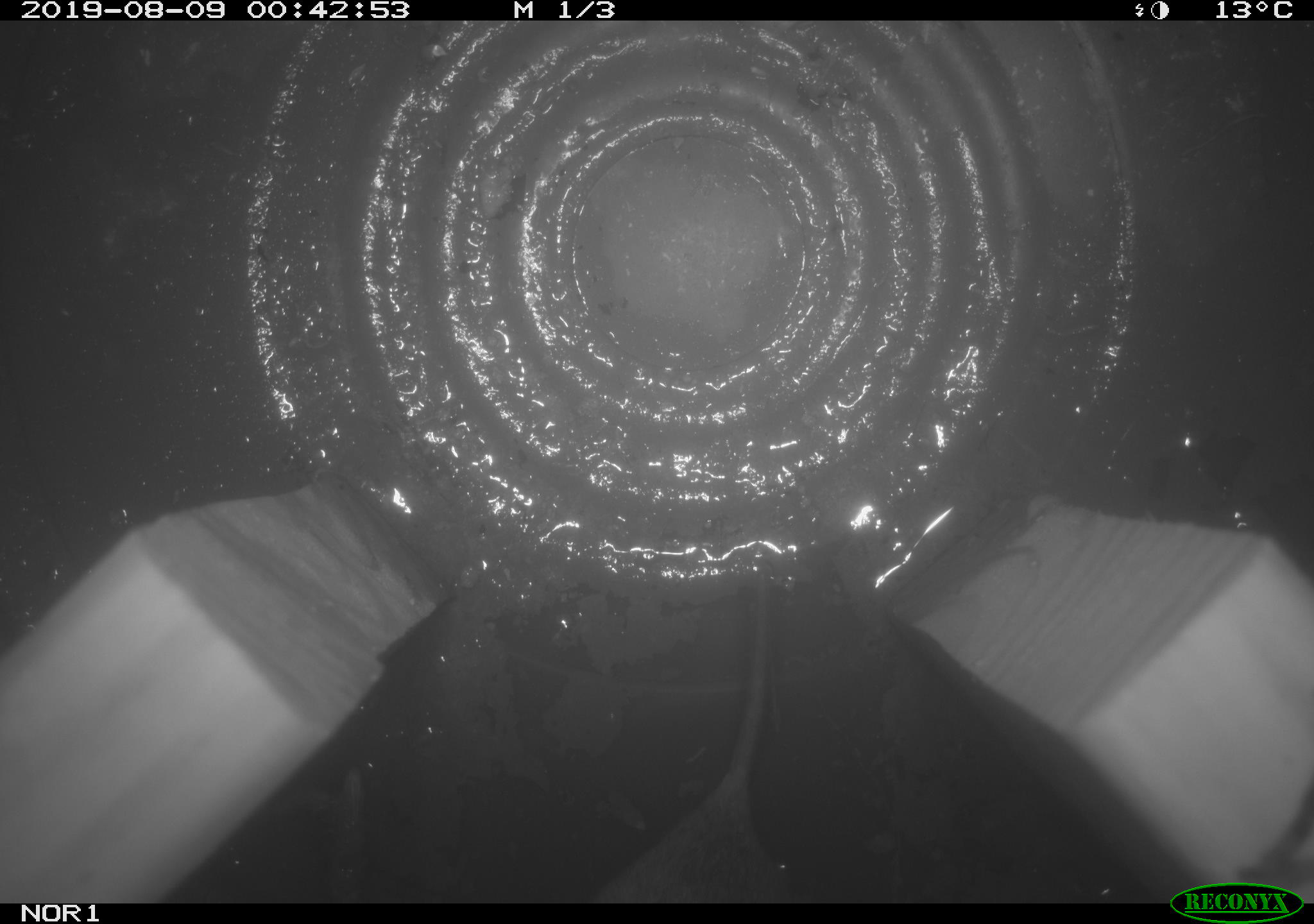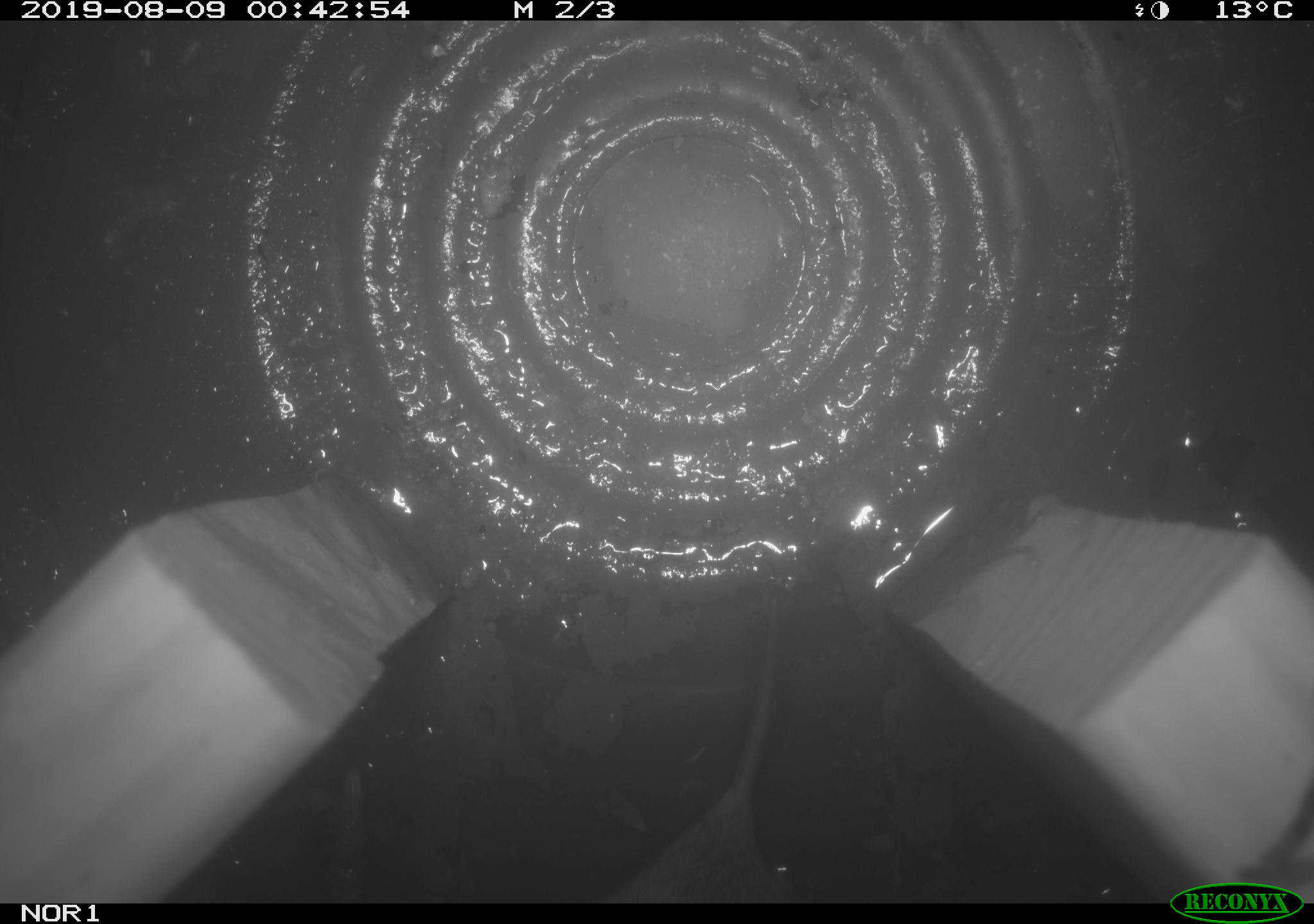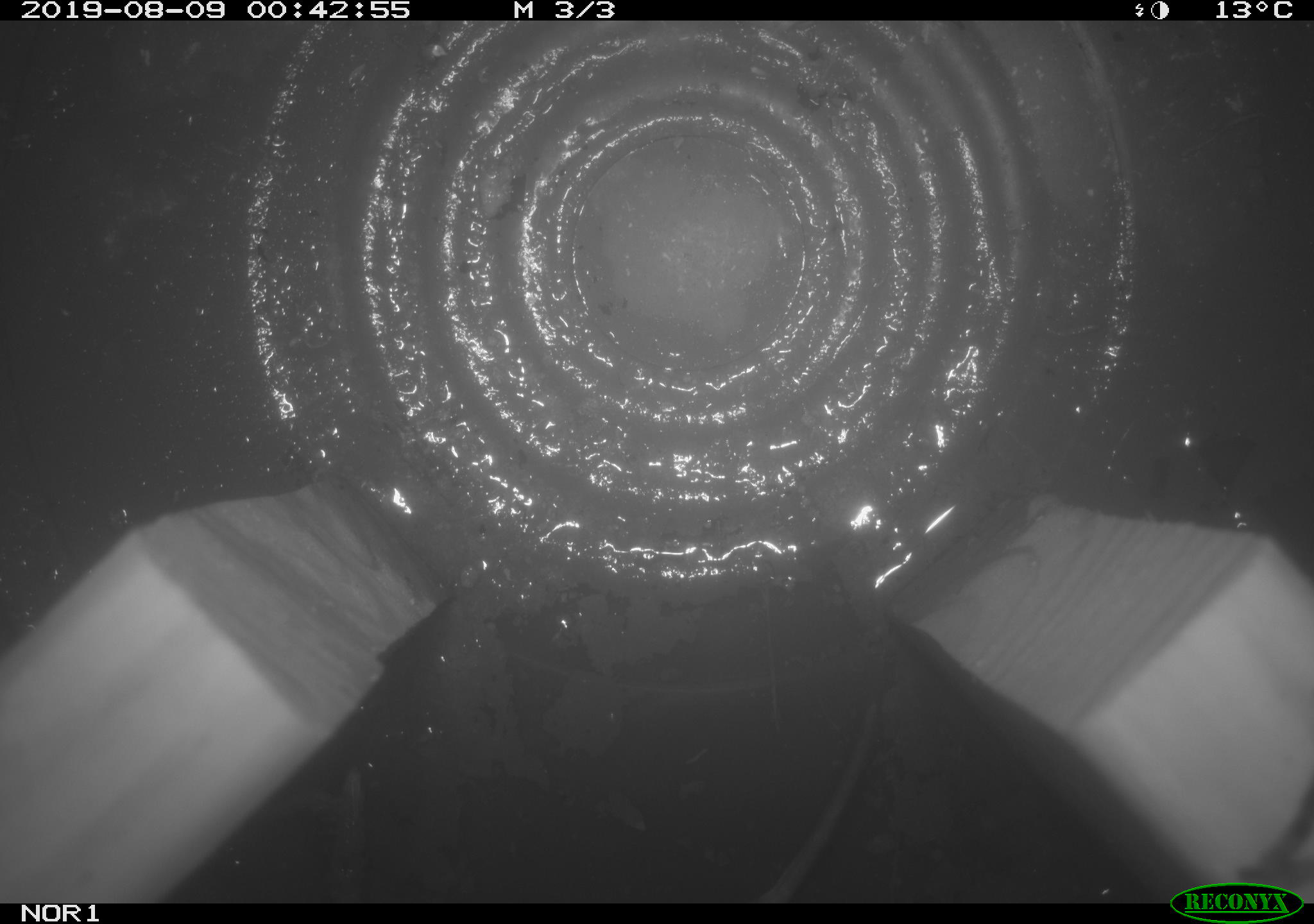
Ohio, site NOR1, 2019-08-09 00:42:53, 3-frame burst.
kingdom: Animalia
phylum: Chordata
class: Mammalia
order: Rodentia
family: Cricetidae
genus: Microtus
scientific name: Microtus pennsylvanicus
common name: meadow vole